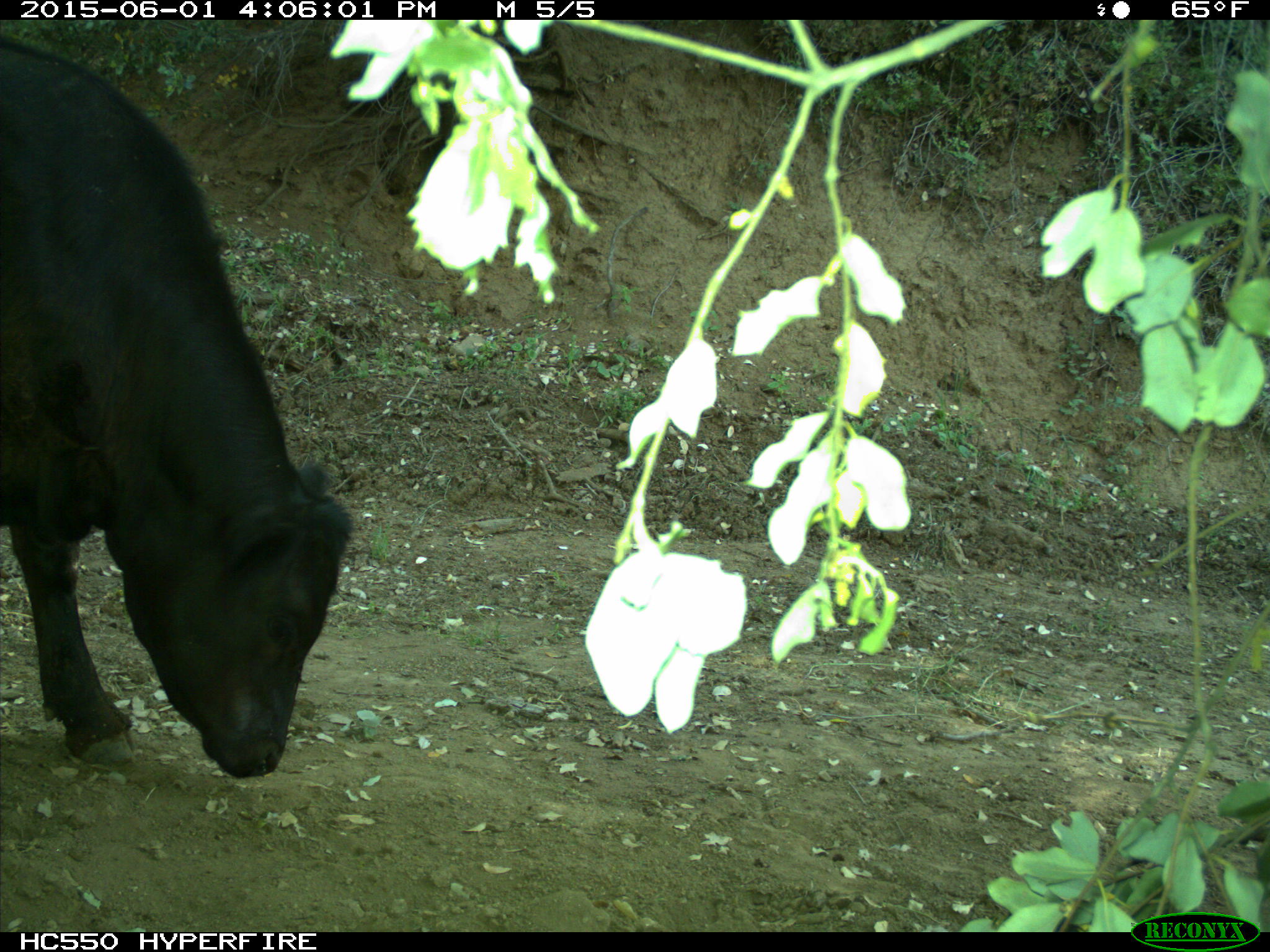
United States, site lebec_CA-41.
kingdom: Animalia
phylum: Chordata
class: Mammalia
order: Artiodactyla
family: Bovidae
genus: Bos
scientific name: Bos taurus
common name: domestic cow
Bos taurus (domestic cow).